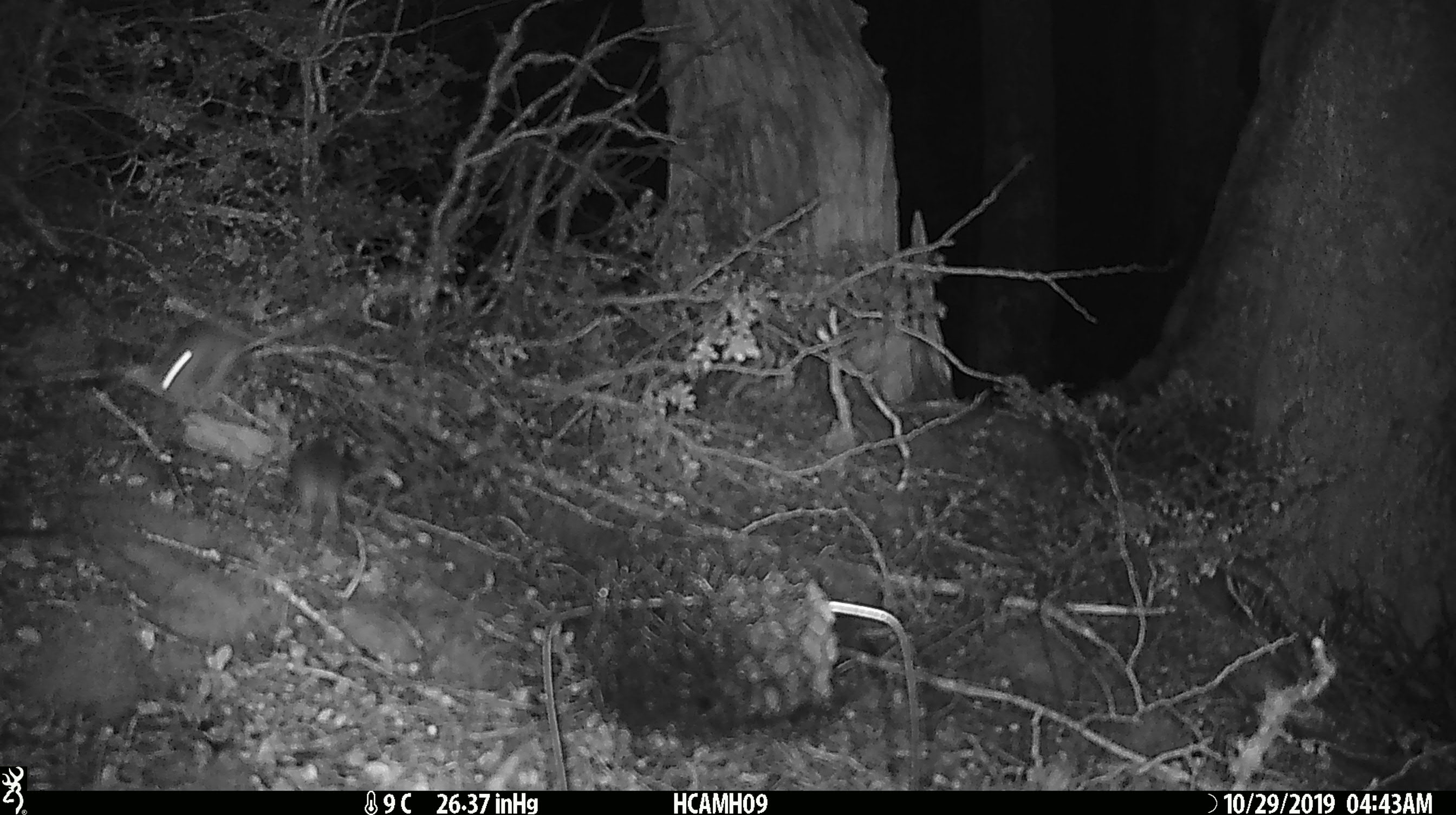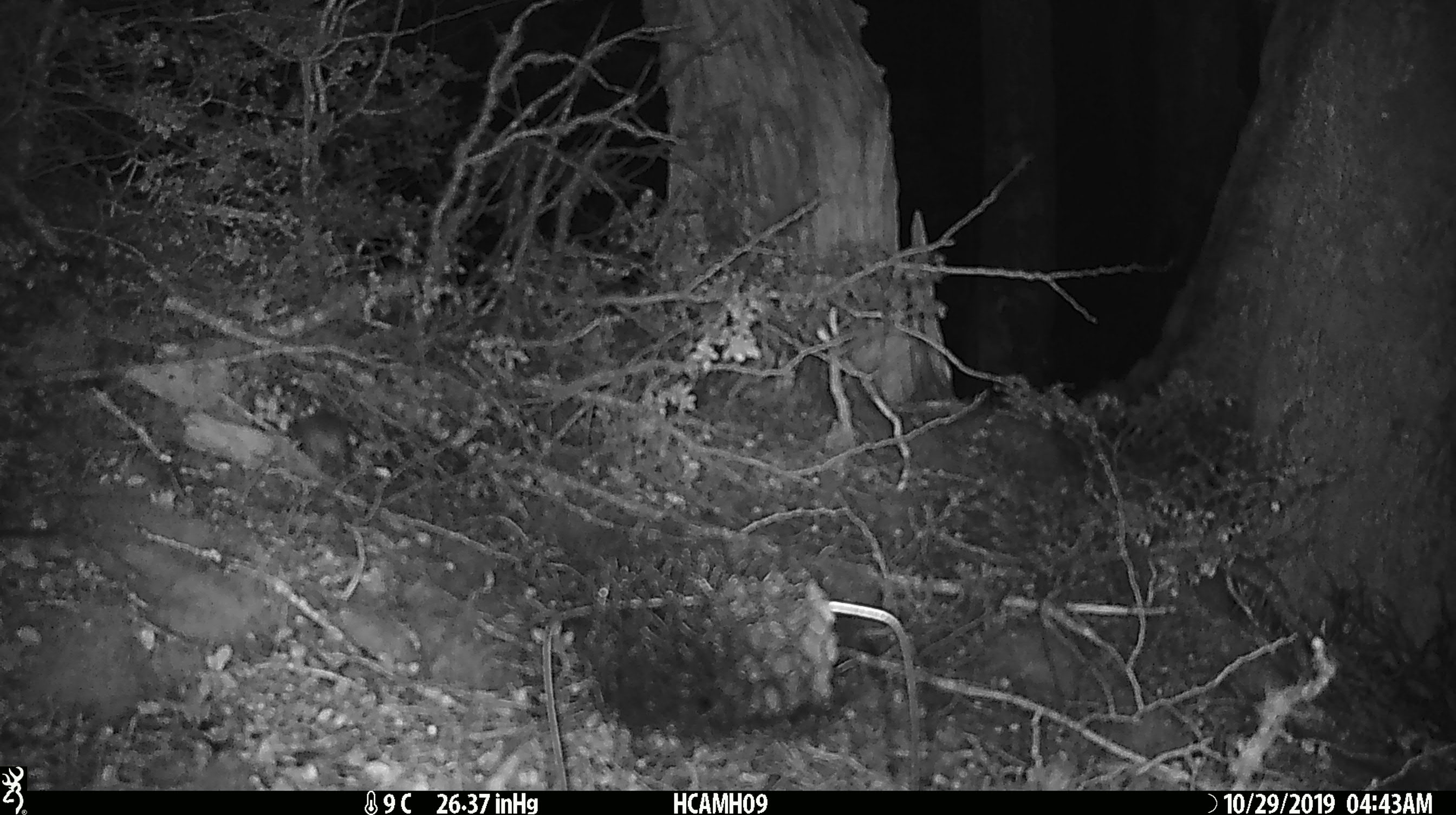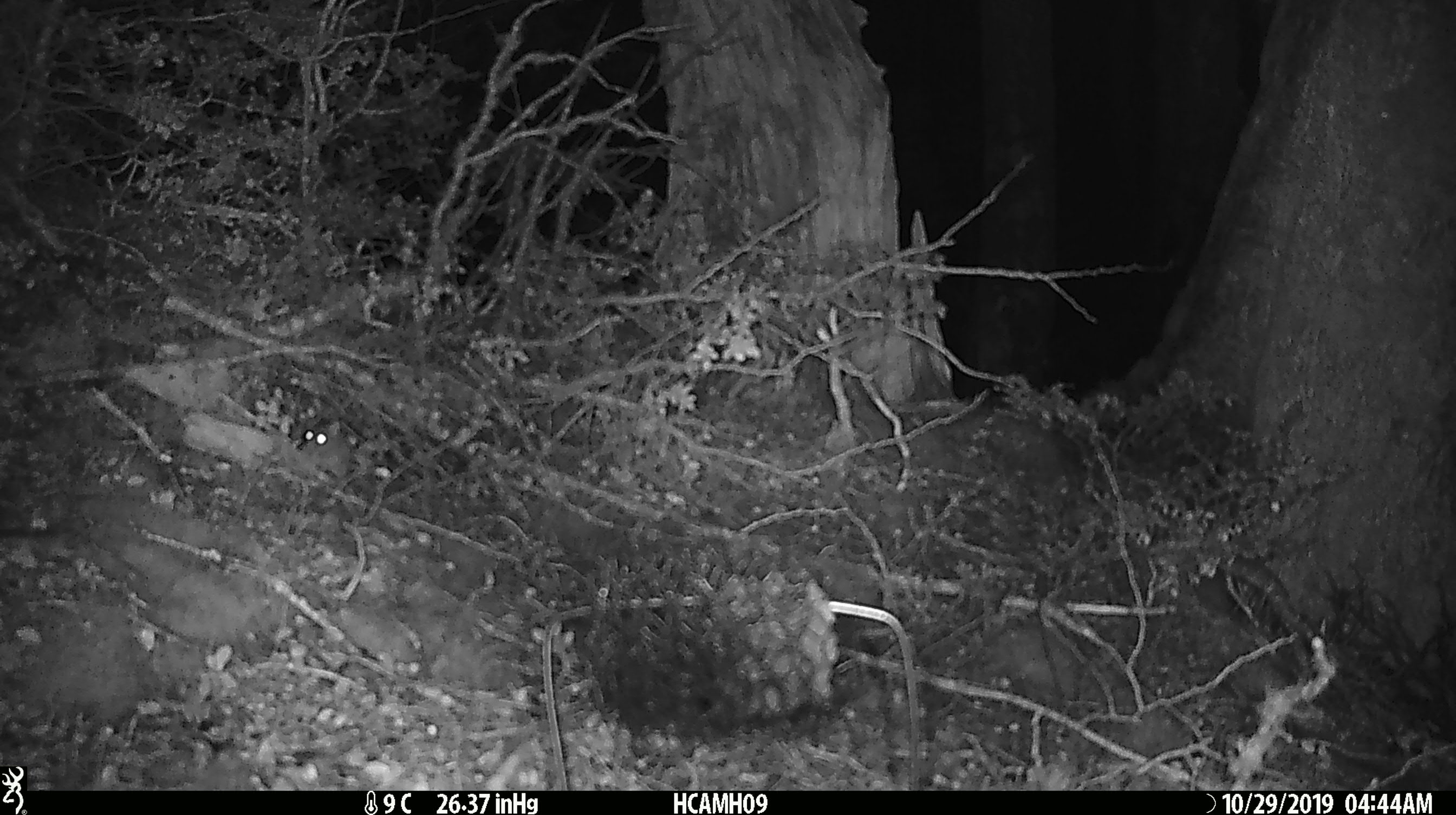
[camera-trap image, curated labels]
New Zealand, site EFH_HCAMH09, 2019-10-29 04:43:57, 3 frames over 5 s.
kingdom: Animalia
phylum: Chordata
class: Mammalia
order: Rodentia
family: Muridae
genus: Mus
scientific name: Mus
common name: mouse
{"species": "mouse (Mus)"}